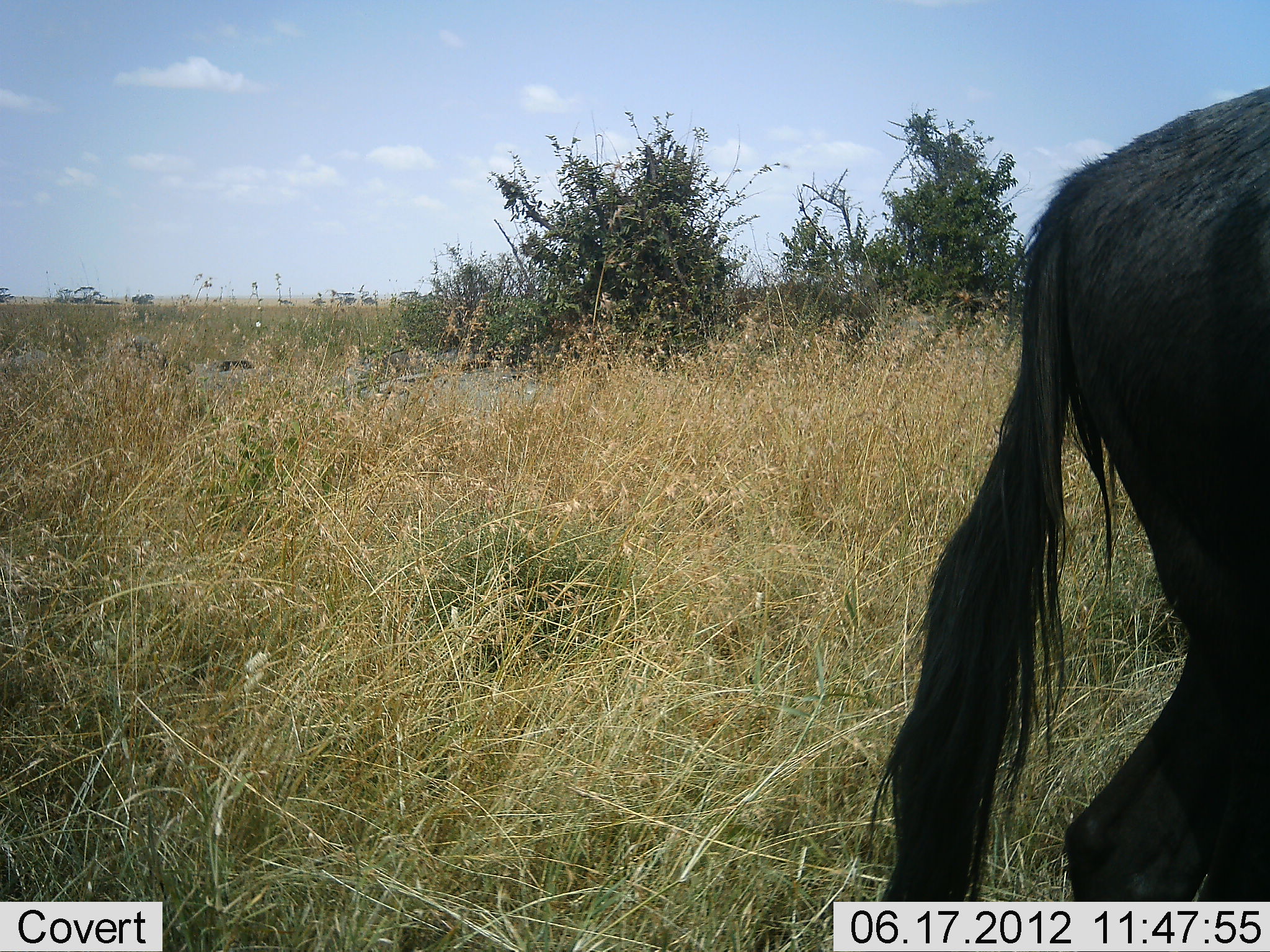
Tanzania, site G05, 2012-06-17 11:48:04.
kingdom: Animalia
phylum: Chordata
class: Mammalia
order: Artiodactyla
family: Bovidae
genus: Connochaetes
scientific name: Connochaetes taurinus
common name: blue wildebeest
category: wildebeest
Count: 1.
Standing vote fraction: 50%.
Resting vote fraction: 0%.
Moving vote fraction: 40%.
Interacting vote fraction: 0%.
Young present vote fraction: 0%.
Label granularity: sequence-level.